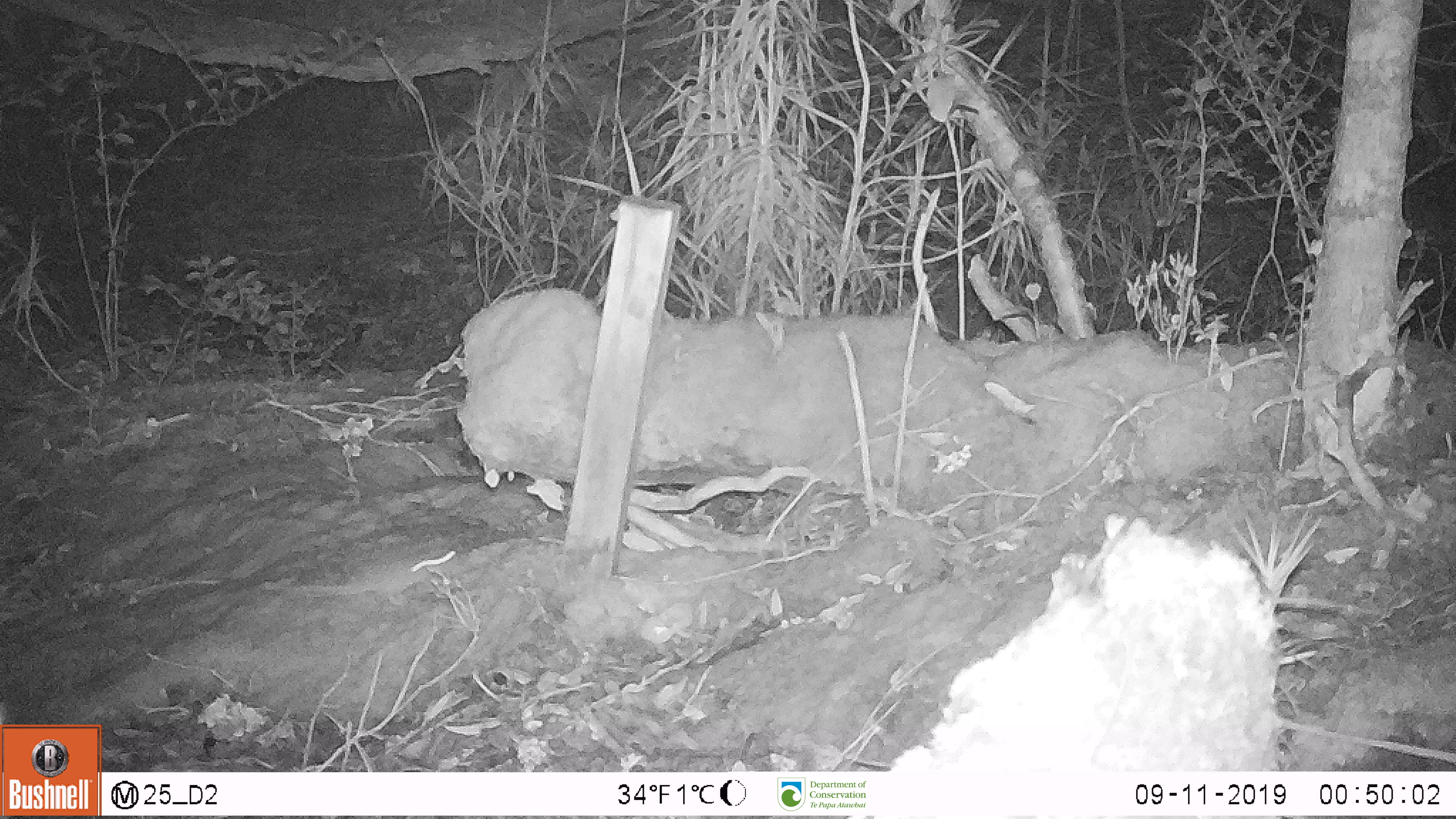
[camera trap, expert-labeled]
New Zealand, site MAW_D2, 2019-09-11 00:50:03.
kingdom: Animalia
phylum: Chordata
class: Mammalia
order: Rodentia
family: Muridae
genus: Mus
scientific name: Mus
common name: mouse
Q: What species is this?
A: Mouse (Mus).